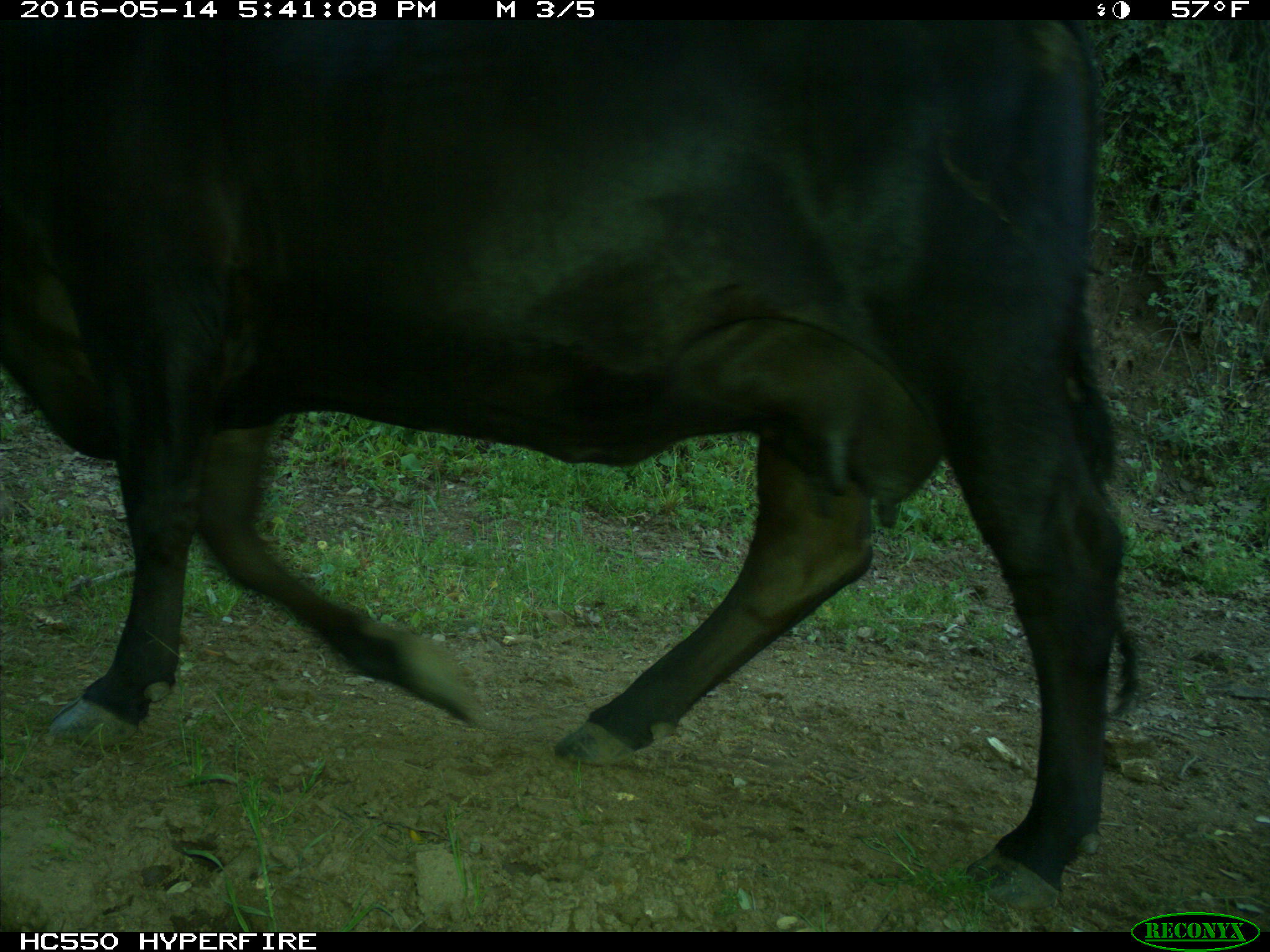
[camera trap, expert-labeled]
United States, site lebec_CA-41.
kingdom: Animalia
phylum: Chordata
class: Mammalia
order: Artiodactyla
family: Bovidae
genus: Bos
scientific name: Bos taurus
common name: domestic cow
Bos taurus (domestic cow).